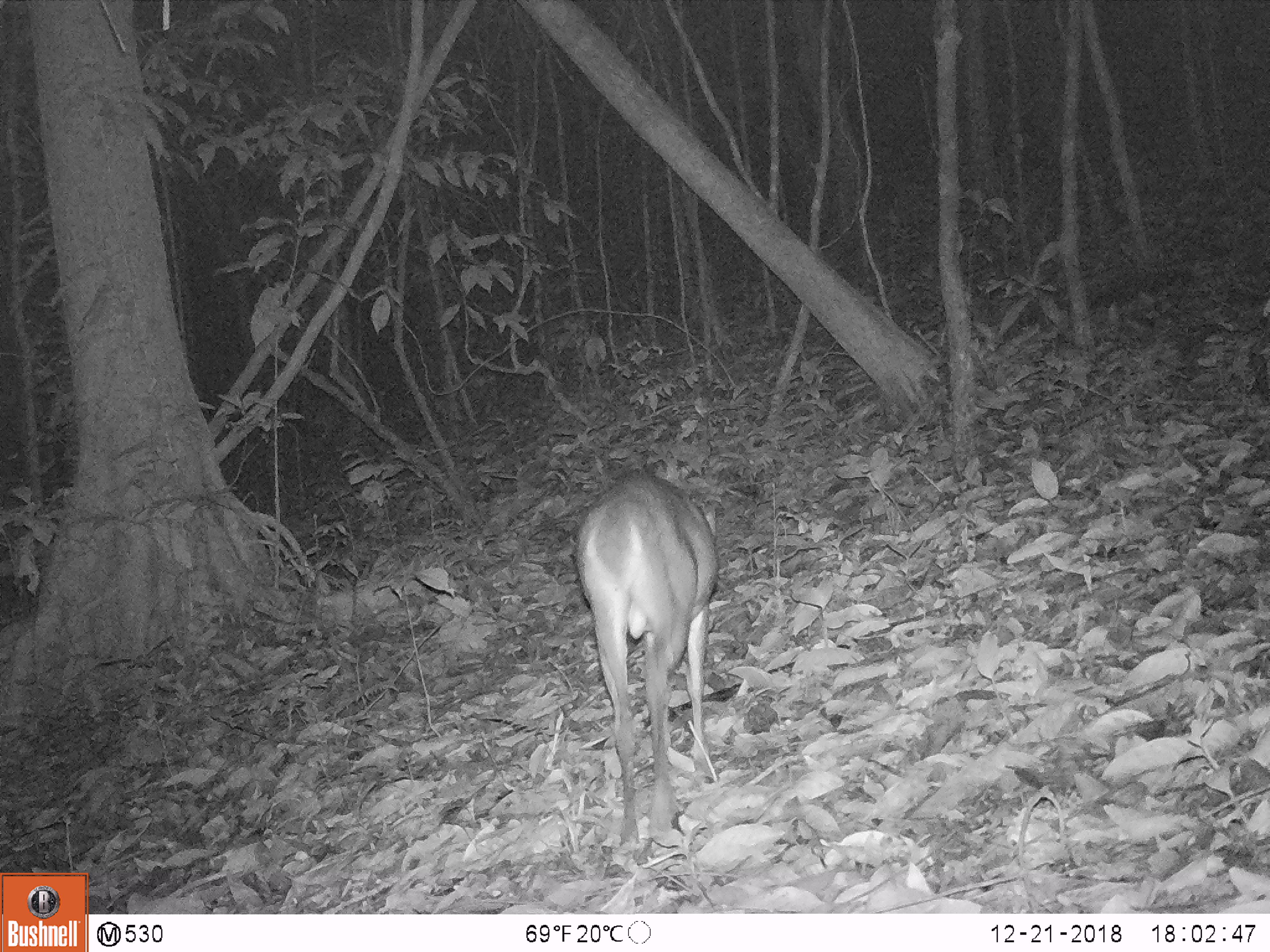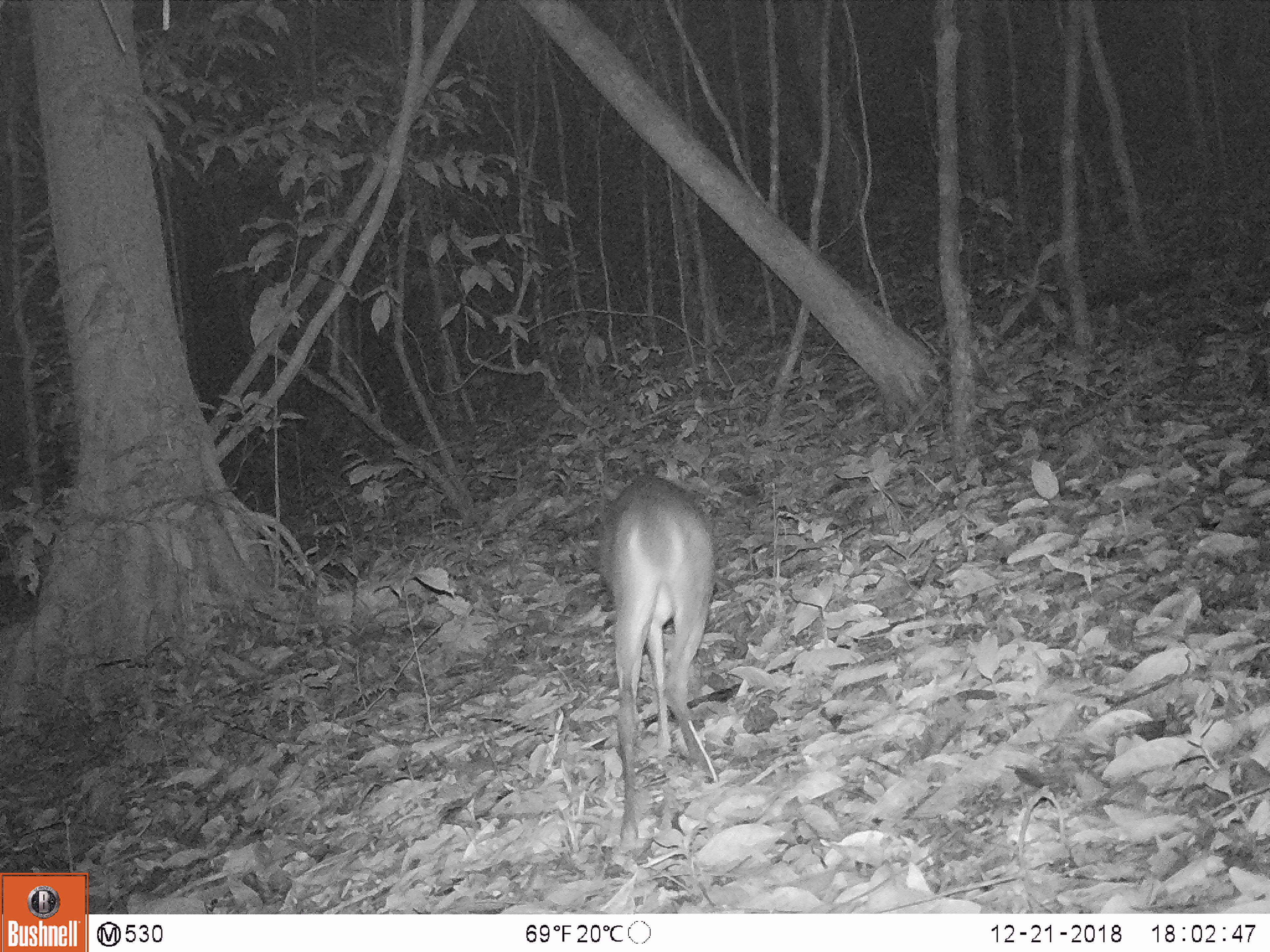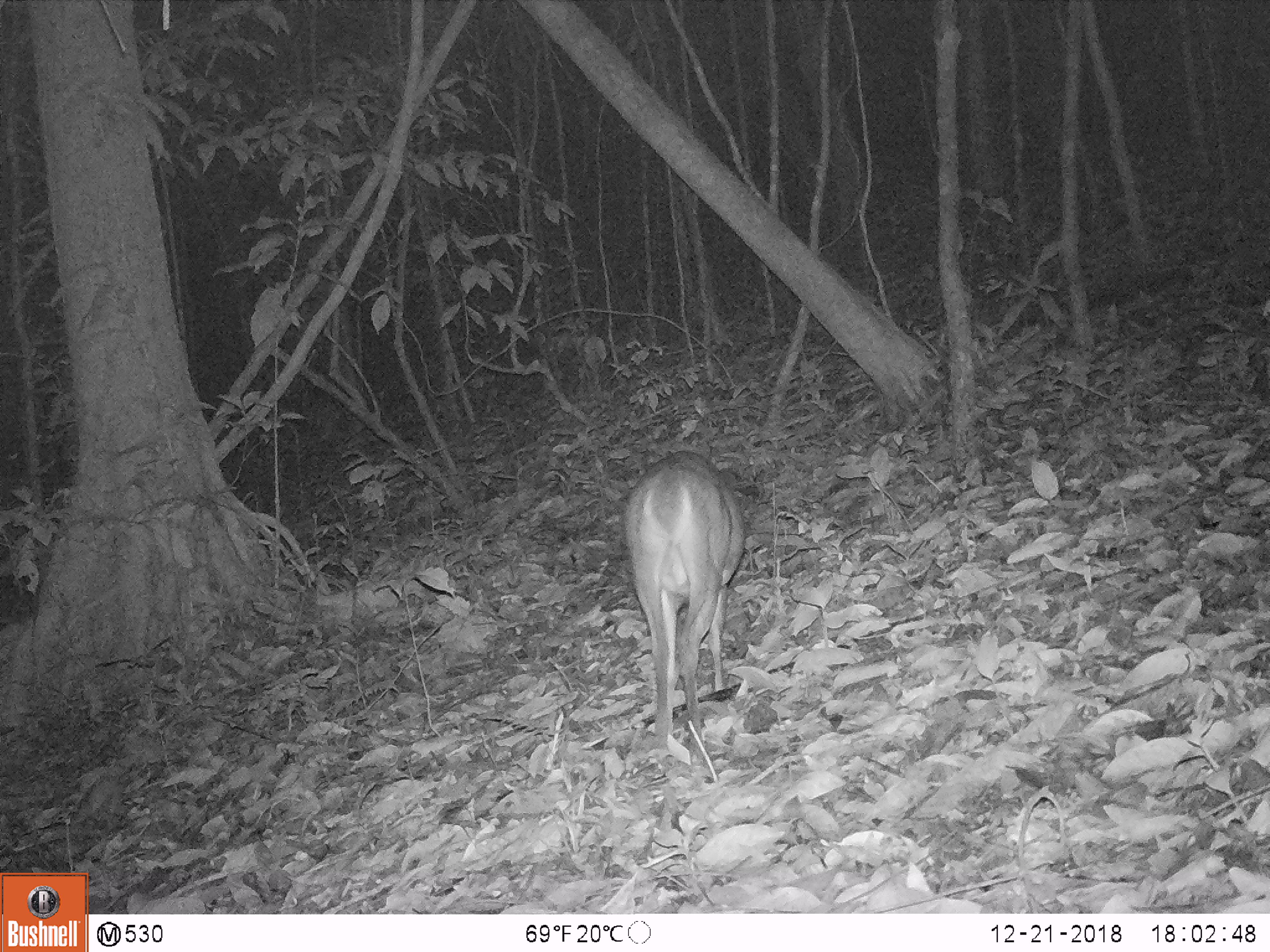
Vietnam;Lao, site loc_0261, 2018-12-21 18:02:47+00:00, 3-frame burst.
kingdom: Animalia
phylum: Chordata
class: Mammalia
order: Artiodactyla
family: Cervidae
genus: Muntiacus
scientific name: Muntiacus vuquangensis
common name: large-antlered muntjac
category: large antlered muntjac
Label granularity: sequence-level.